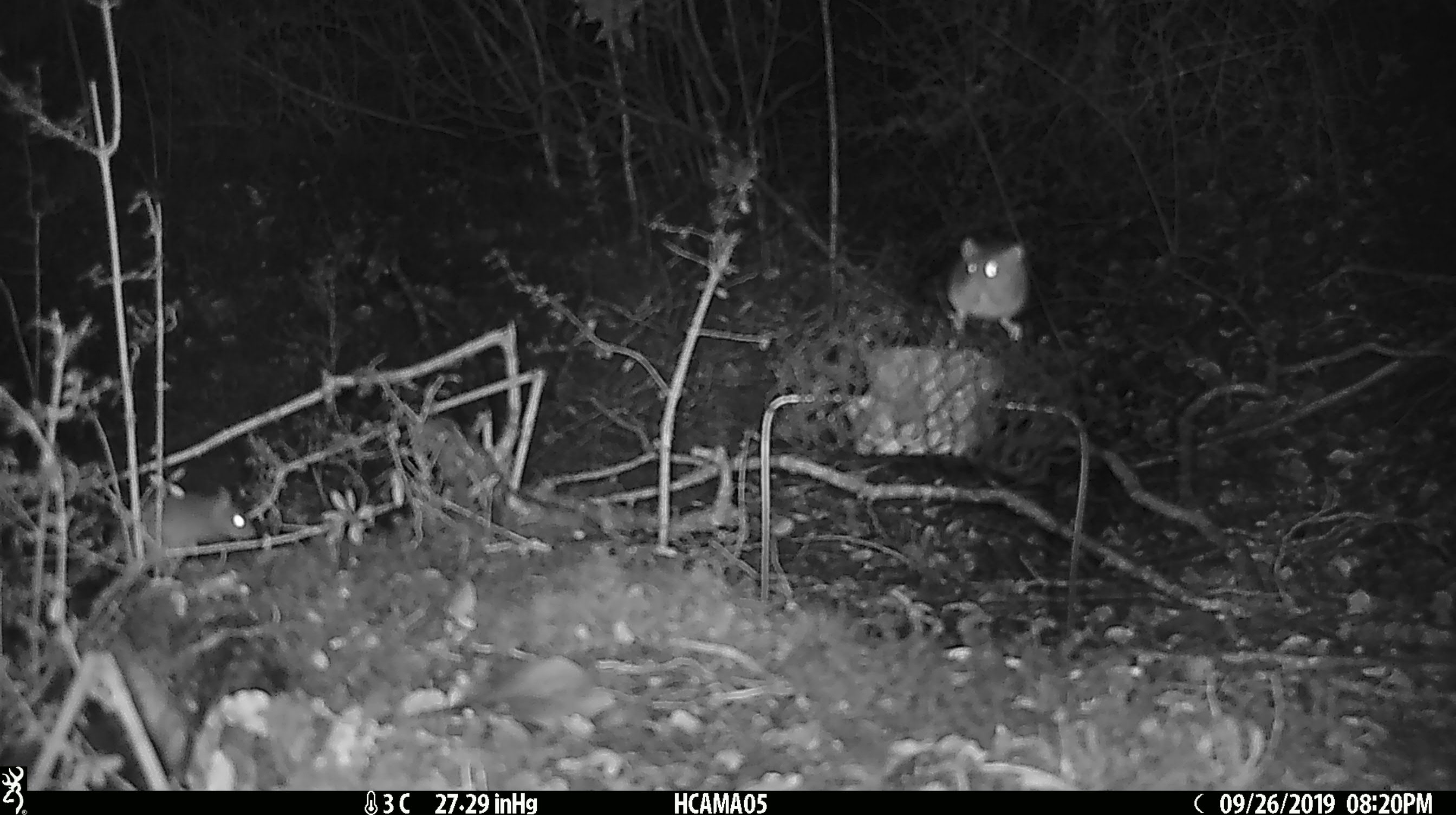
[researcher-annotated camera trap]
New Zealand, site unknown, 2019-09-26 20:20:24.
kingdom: Animalia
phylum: Chordata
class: Mammalia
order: Rodentia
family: Muridae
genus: Mus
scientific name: Mus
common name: mouse